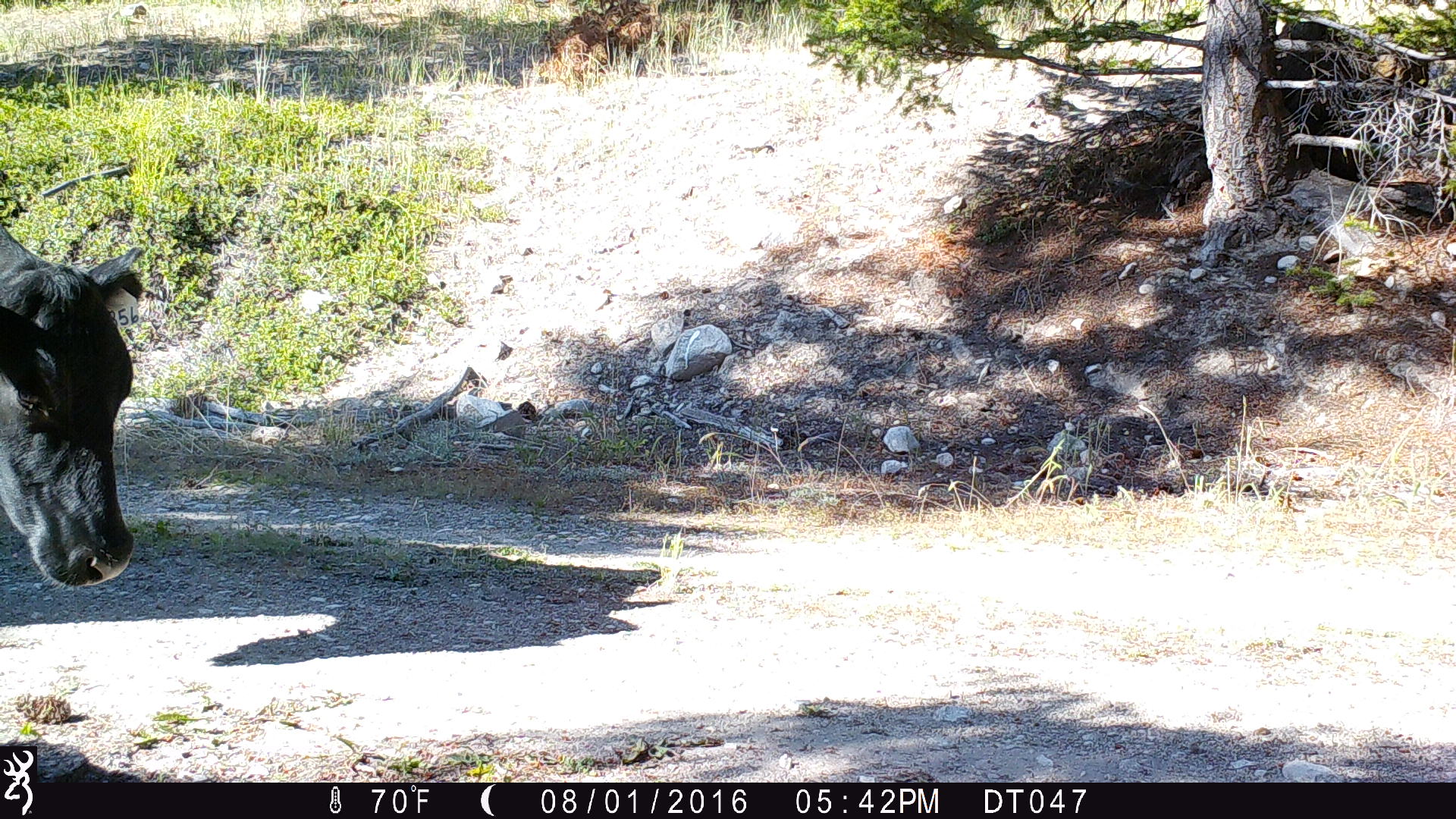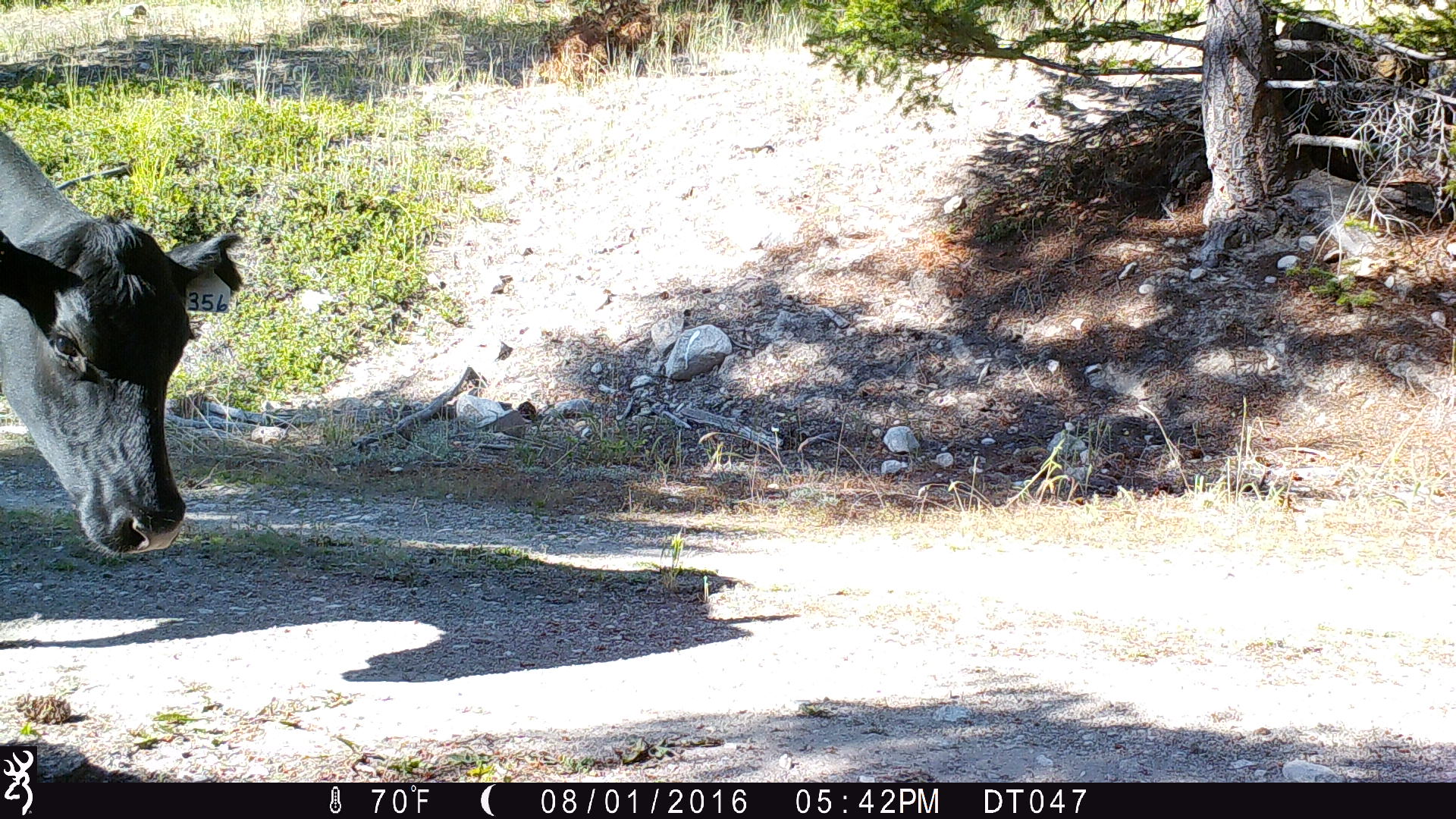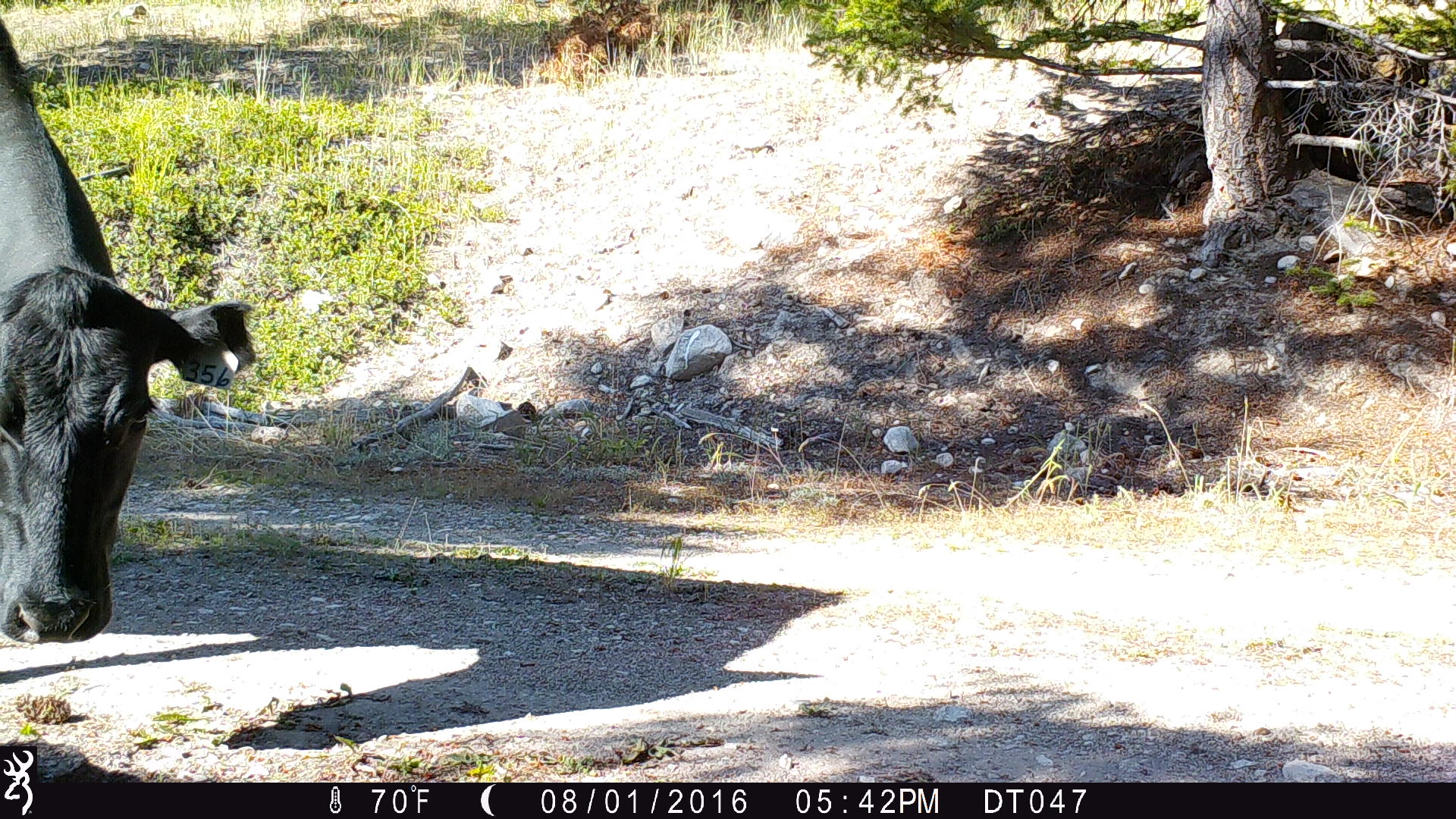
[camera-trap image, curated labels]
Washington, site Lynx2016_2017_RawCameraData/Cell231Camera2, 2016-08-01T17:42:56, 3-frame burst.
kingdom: Animalia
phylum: Chordata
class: Mammalia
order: Artiodactyla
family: Bovidae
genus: Bos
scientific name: Bos taurus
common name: domestic cattle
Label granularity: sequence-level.